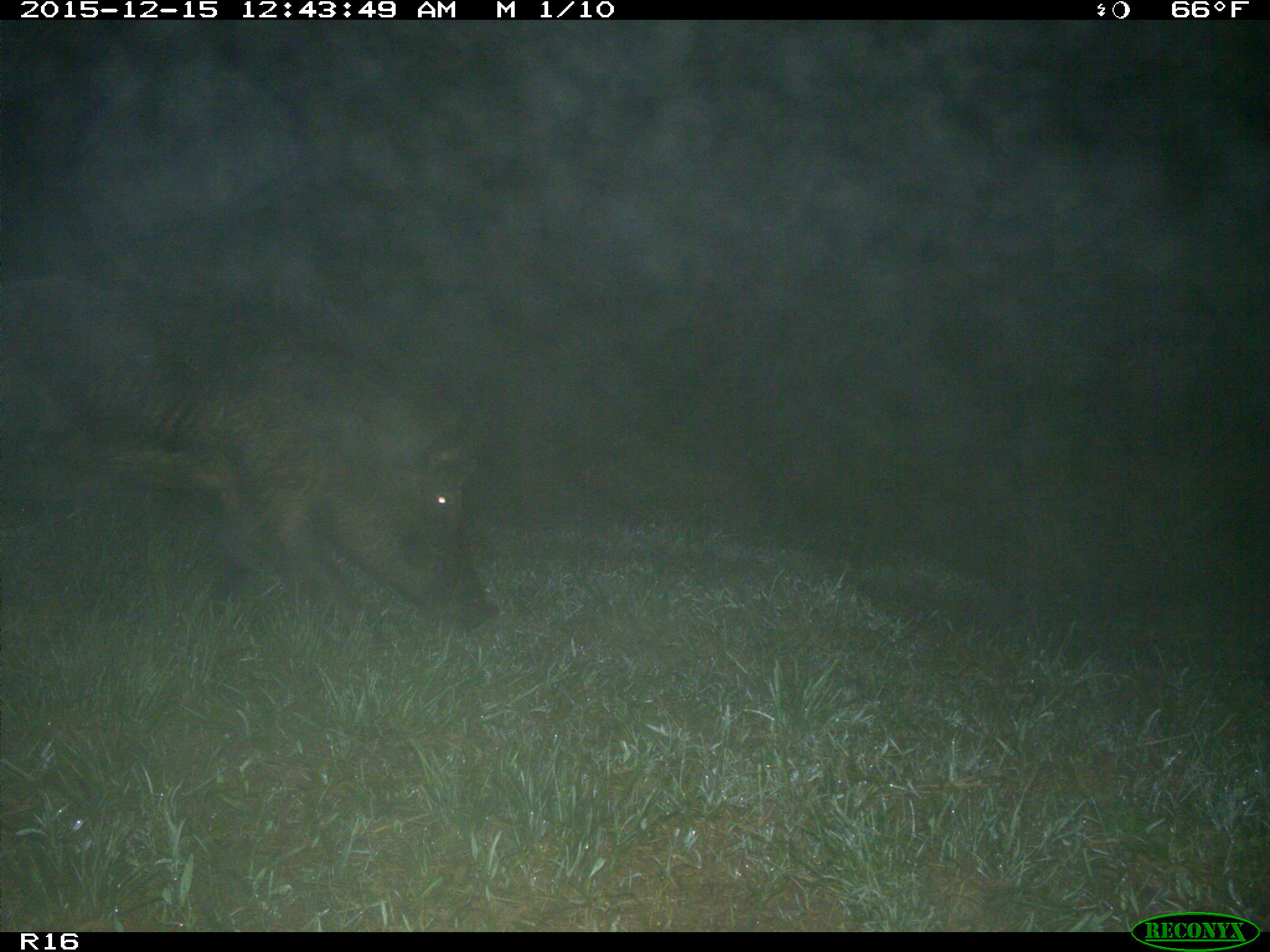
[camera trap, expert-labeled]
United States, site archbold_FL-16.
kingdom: Animalia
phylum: Chordata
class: Mammalia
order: Artiodactyla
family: Suidae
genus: Sus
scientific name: Sus scrofa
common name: wild boar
Sus scrofa (wild boar).